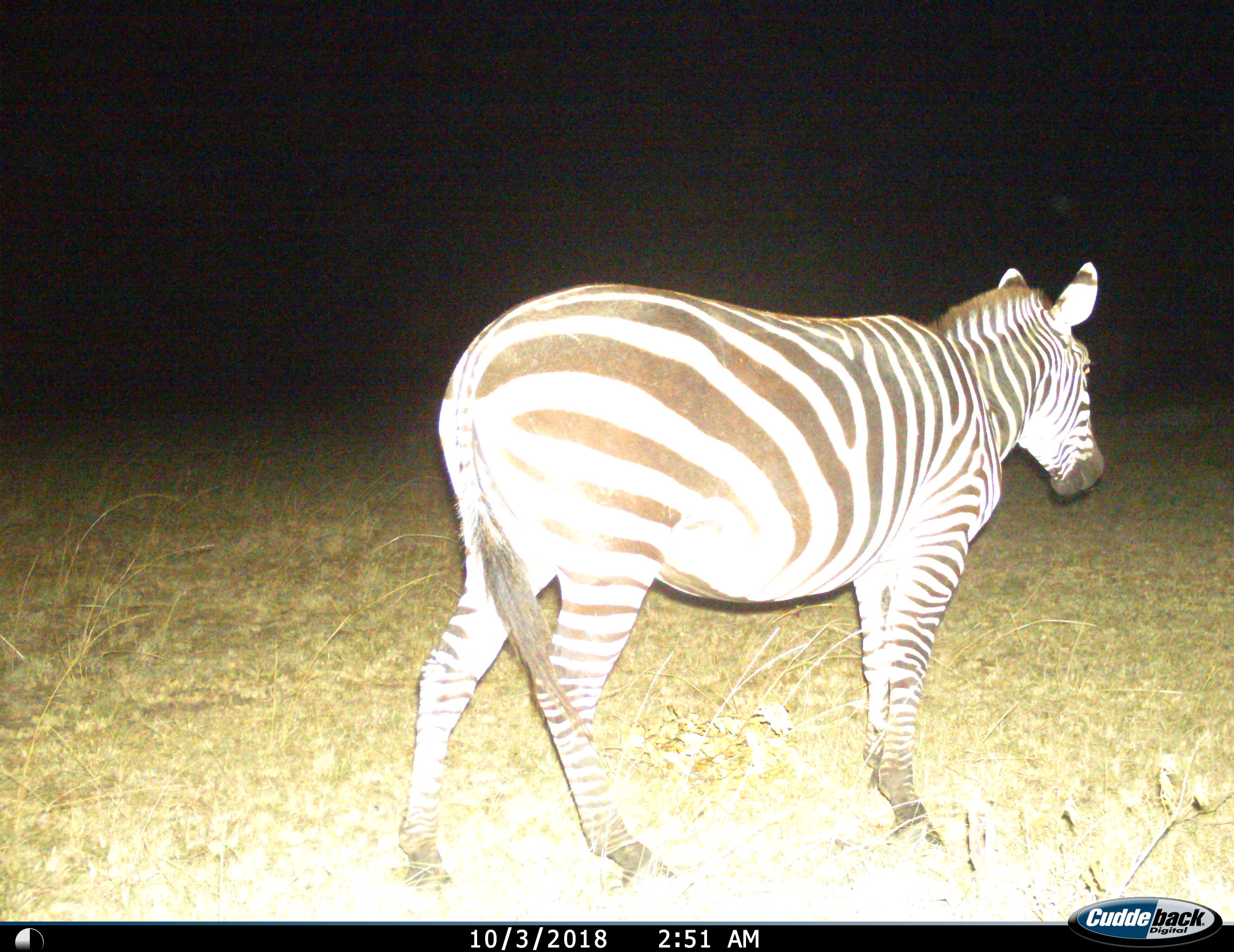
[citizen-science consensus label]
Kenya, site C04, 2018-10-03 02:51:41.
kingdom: Animalia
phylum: Chordata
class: Mammalia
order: Perissodactyla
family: Equidae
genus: Equus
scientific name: Equus quagga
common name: plains zebra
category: zebra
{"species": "zebra (plains zebra) (Equus quagga)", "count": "1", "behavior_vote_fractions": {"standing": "60%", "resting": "0%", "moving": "50%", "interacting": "0%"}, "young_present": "0%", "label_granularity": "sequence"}